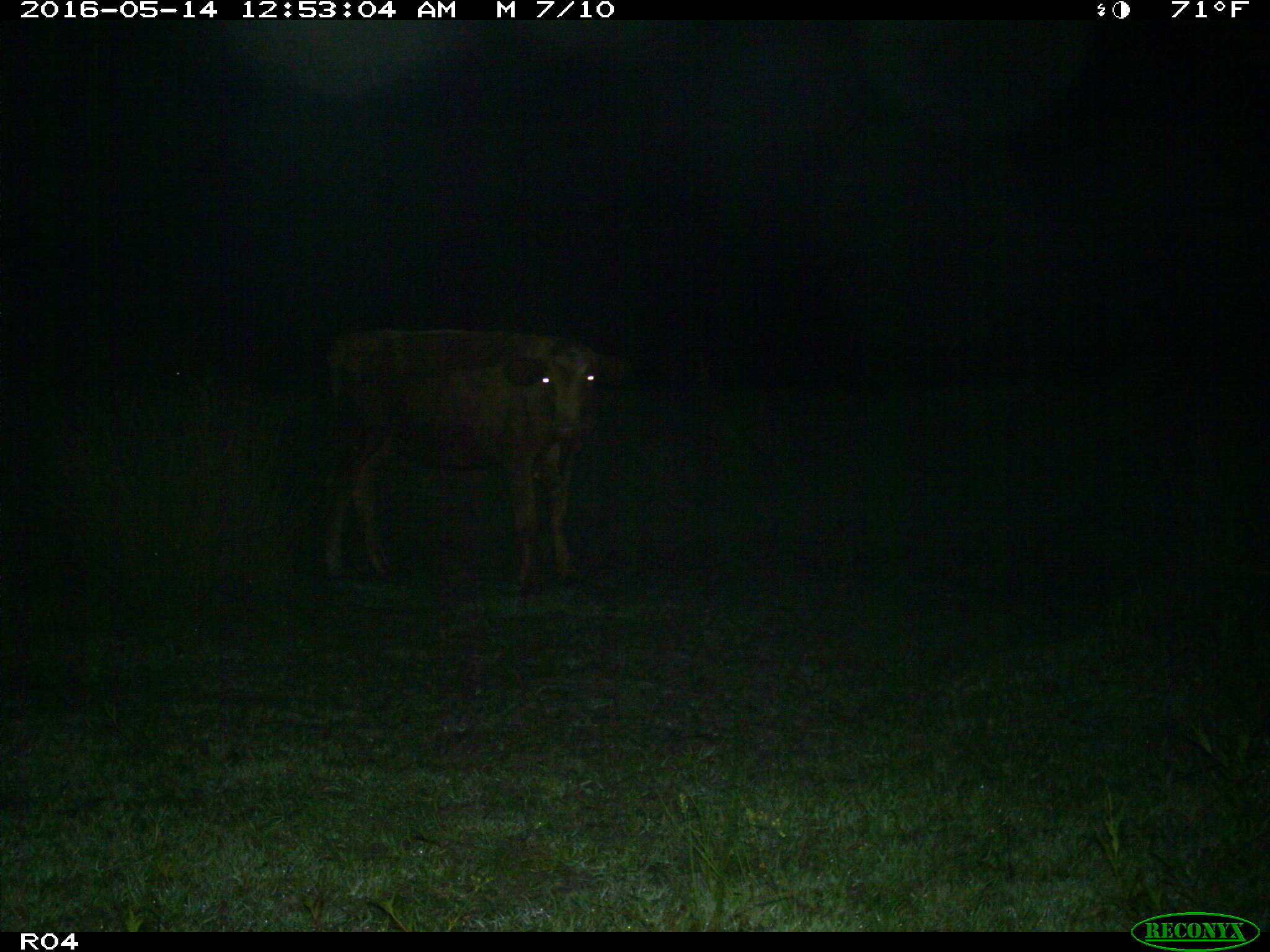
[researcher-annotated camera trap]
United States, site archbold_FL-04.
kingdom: Animalia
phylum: Chordata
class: Mammalia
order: Artiodactyla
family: Bovidae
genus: Bos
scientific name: Bos taurus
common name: domestic cow